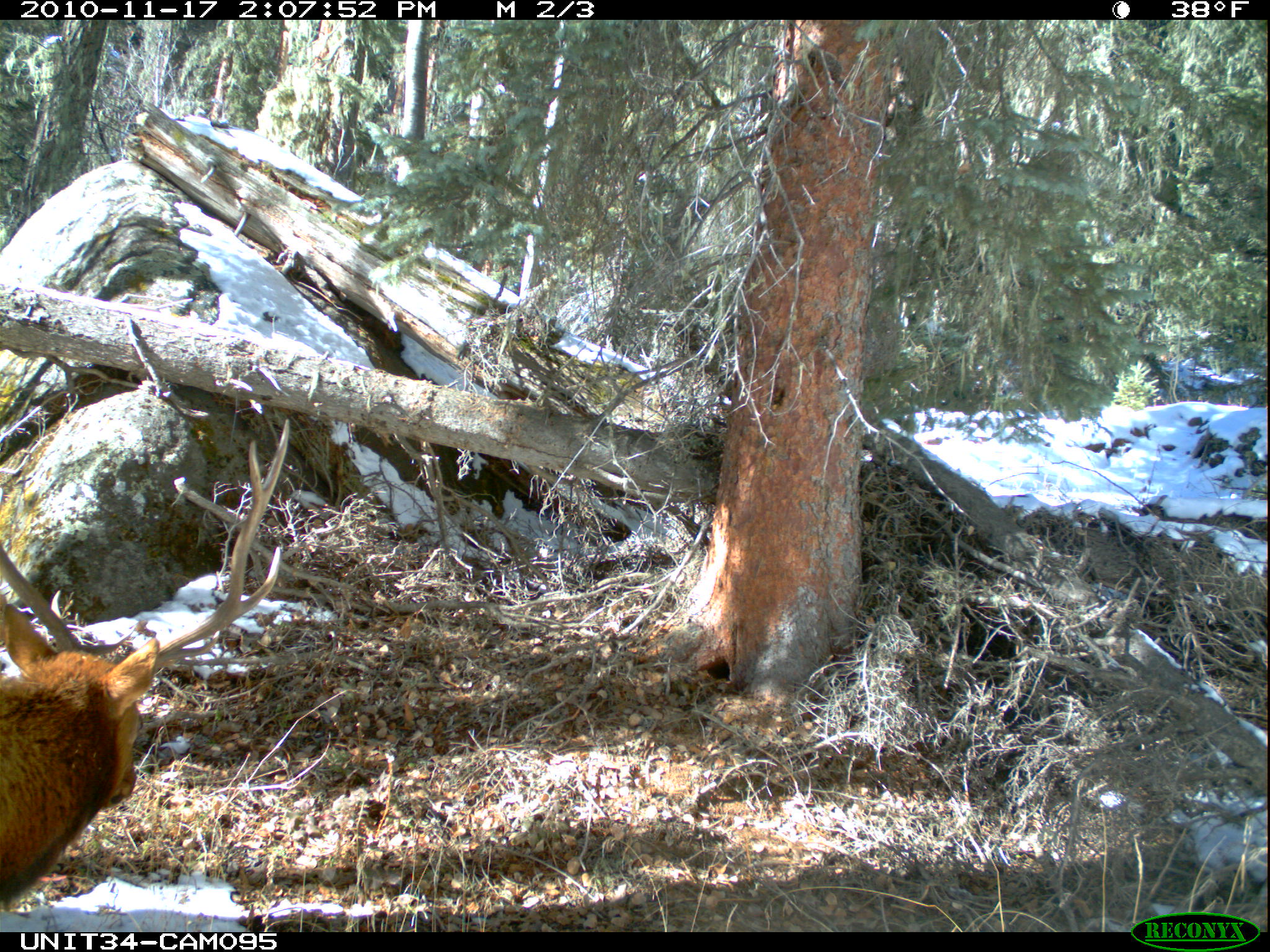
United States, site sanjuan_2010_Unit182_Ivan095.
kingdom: Animalia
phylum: Chordata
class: Mammalia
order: Artiodactyla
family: Cervidae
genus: Cervus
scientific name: Cervus elaphus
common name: red deer